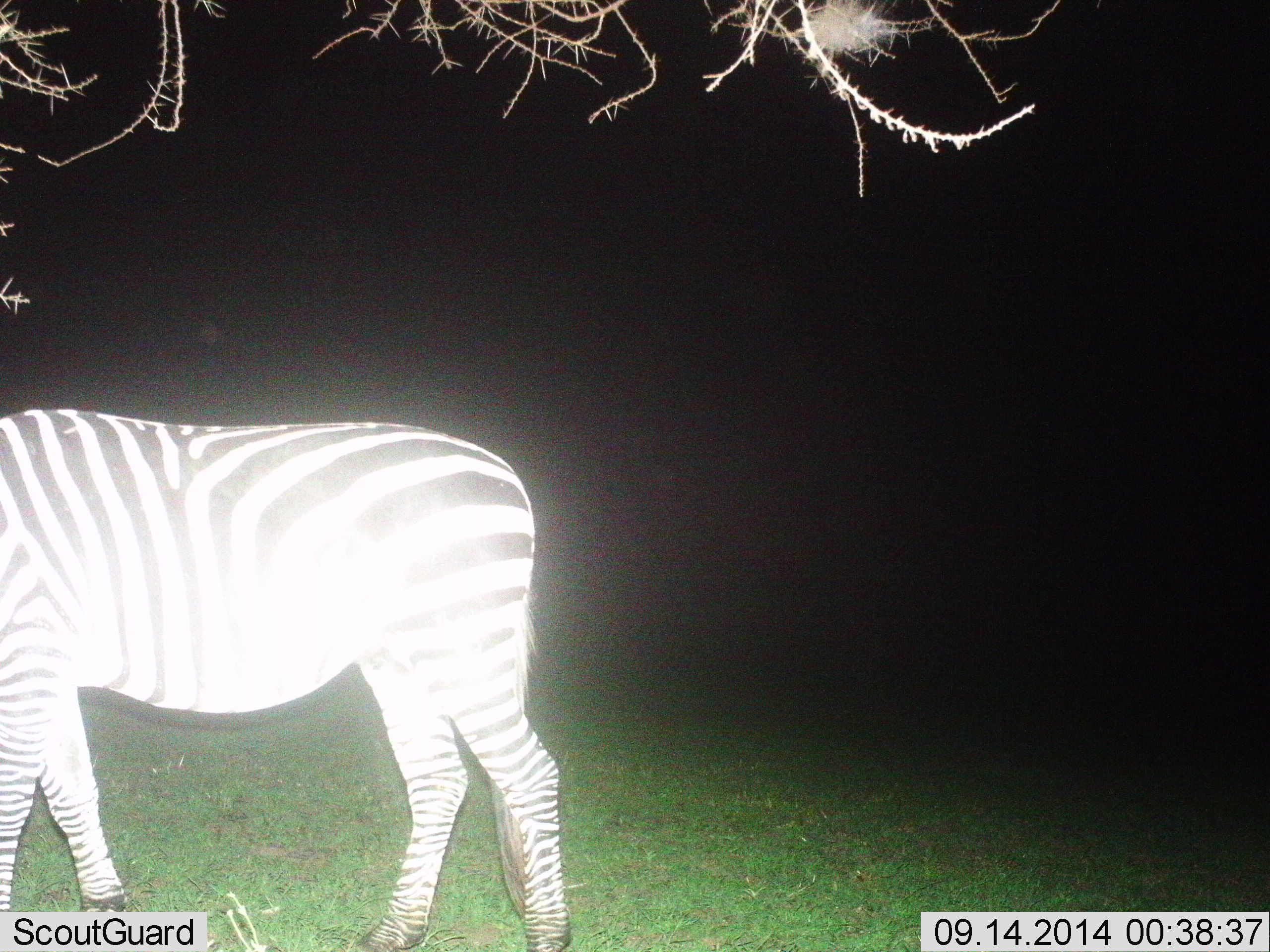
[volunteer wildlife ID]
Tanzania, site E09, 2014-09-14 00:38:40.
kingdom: Animalia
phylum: Chordata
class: Mammalia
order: Perissodactyla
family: Equidae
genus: Equus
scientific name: Equus quagga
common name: plains zebra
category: zebra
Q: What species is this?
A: Zebra (plains zebra) (Equus quagga).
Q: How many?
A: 1.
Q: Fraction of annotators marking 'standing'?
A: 50%.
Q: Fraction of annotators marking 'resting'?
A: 0%.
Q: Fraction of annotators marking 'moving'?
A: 40%.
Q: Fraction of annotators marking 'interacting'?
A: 0%.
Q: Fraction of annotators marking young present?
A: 0%.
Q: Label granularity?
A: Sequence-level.